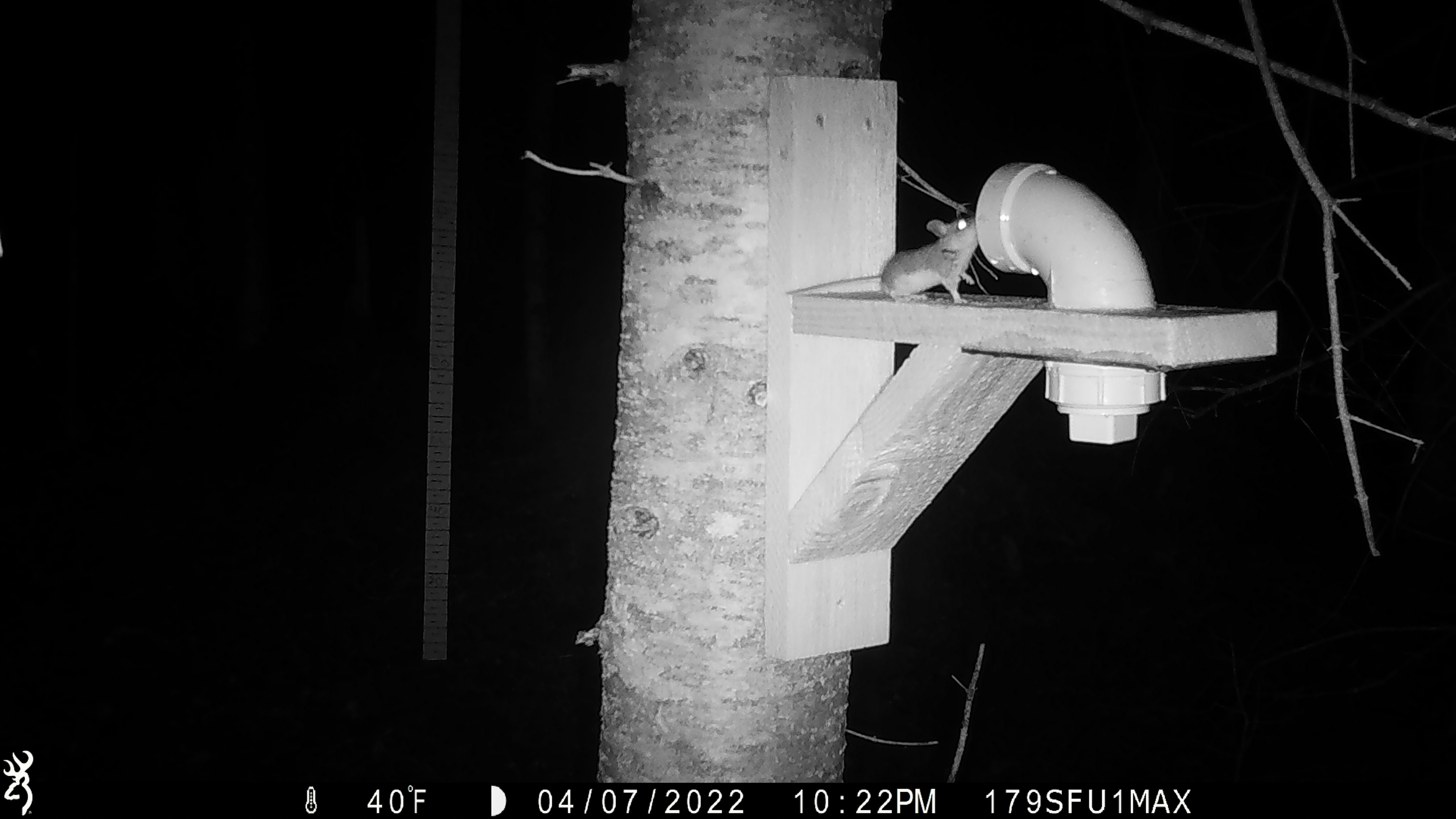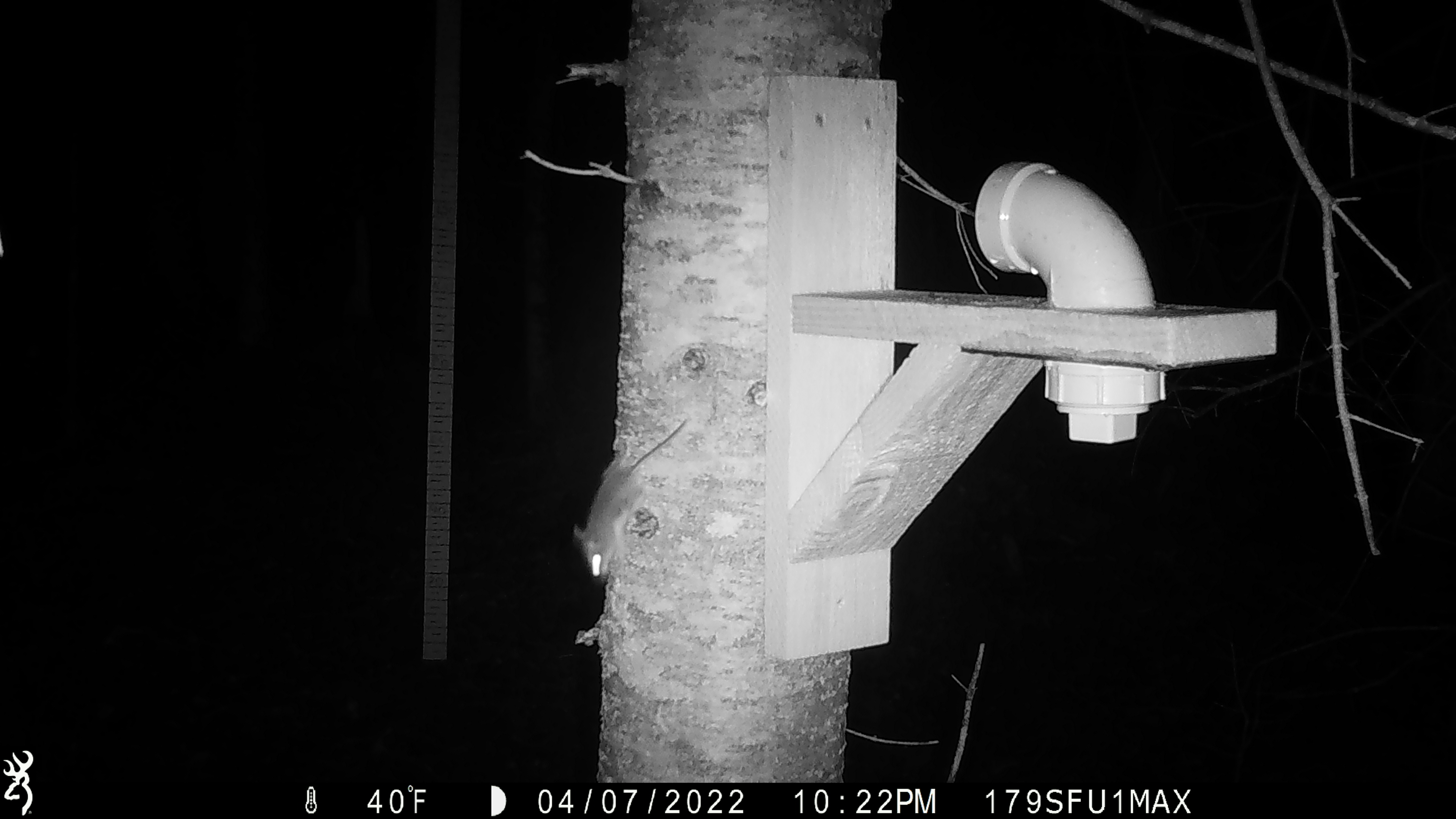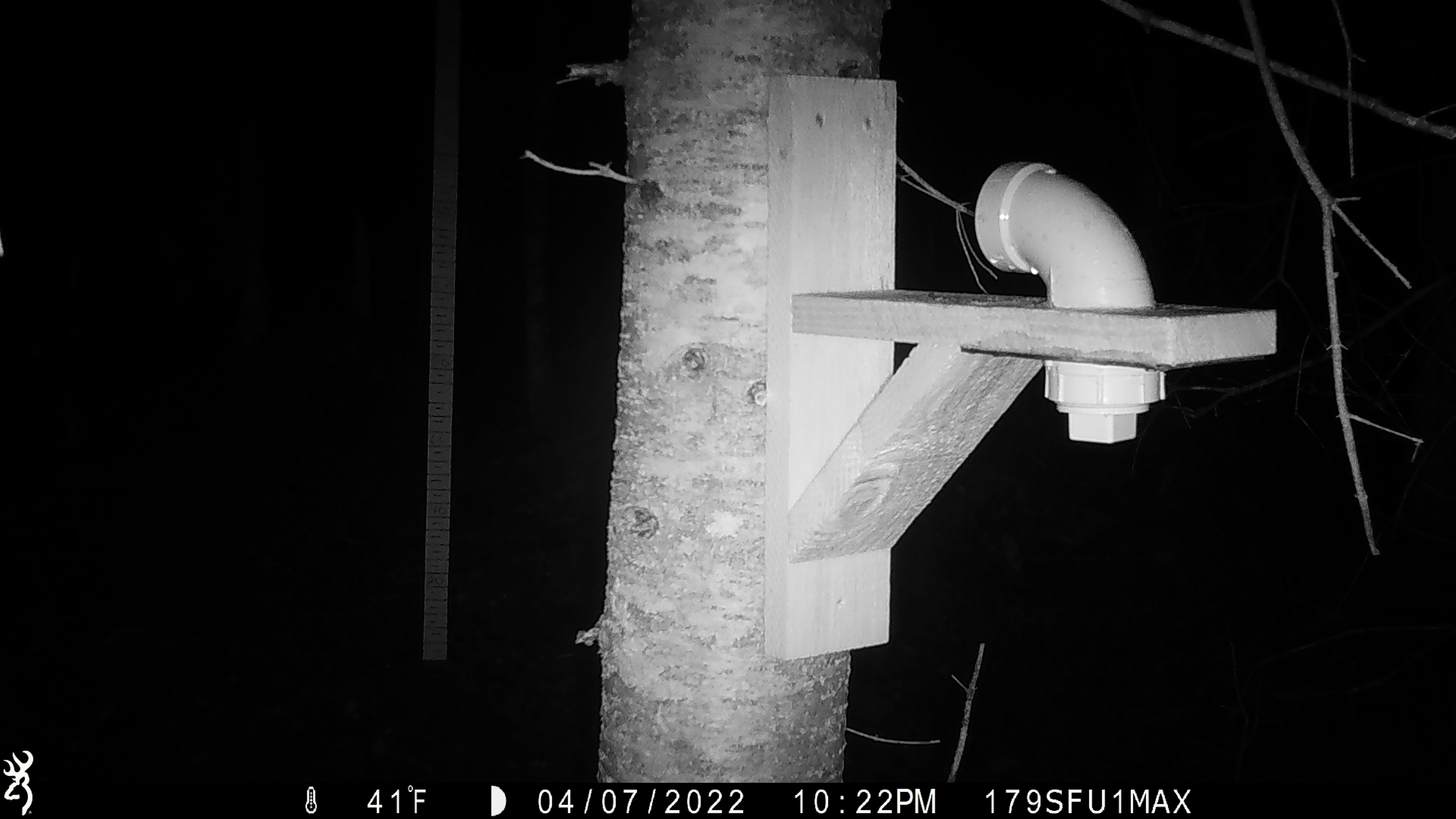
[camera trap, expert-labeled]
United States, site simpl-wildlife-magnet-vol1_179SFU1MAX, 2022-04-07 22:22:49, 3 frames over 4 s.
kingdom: Animalia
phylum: Chordata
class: Mammalia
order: Rodentia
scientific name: Rodentia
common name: mouse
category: mouse sp.